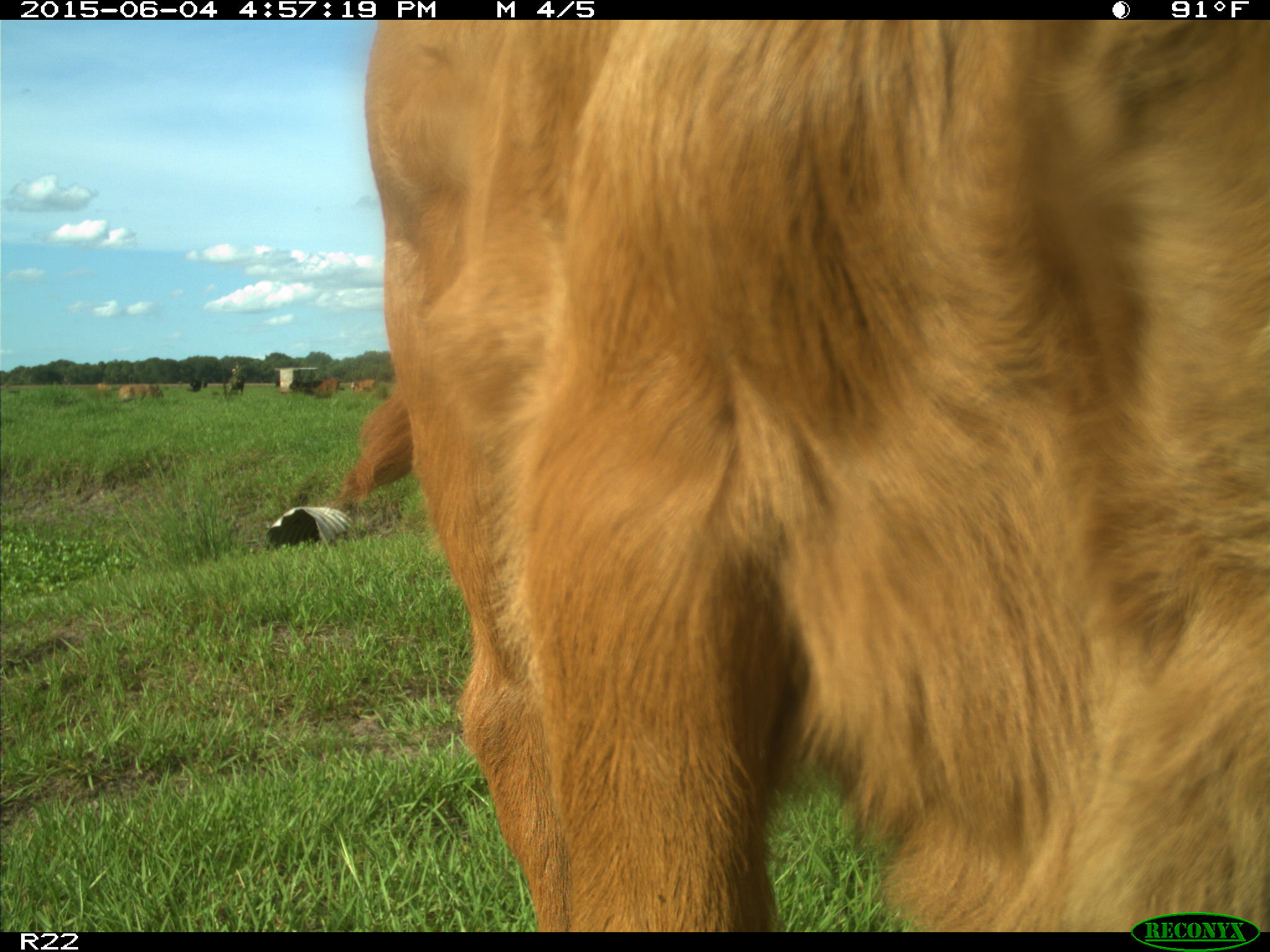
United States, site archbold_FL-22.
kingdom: Animalia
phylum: Chordata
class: Mammalia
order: Artiodactyla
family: Bovidae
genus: Bos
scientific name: Bos taurus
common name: domestic cow